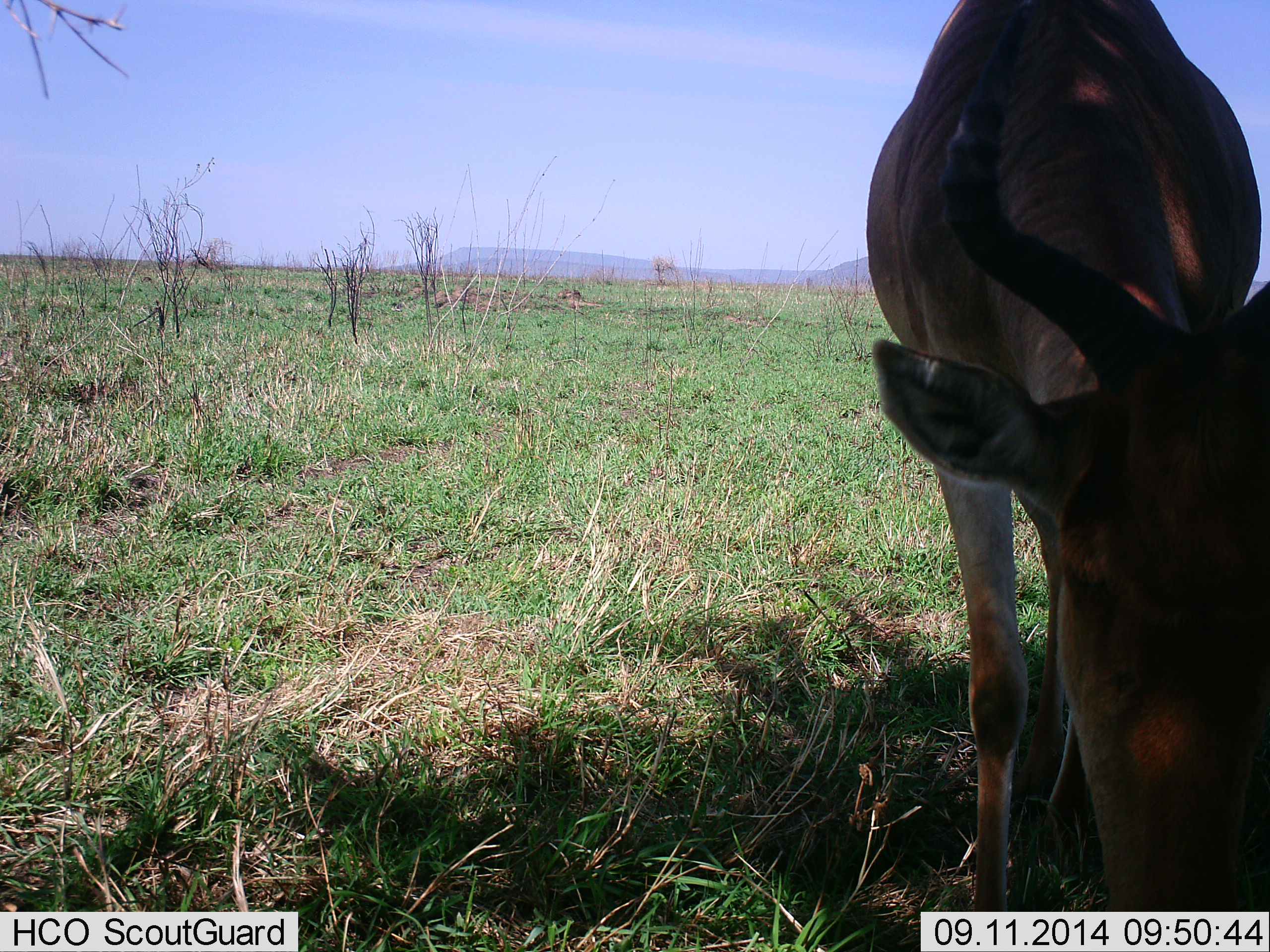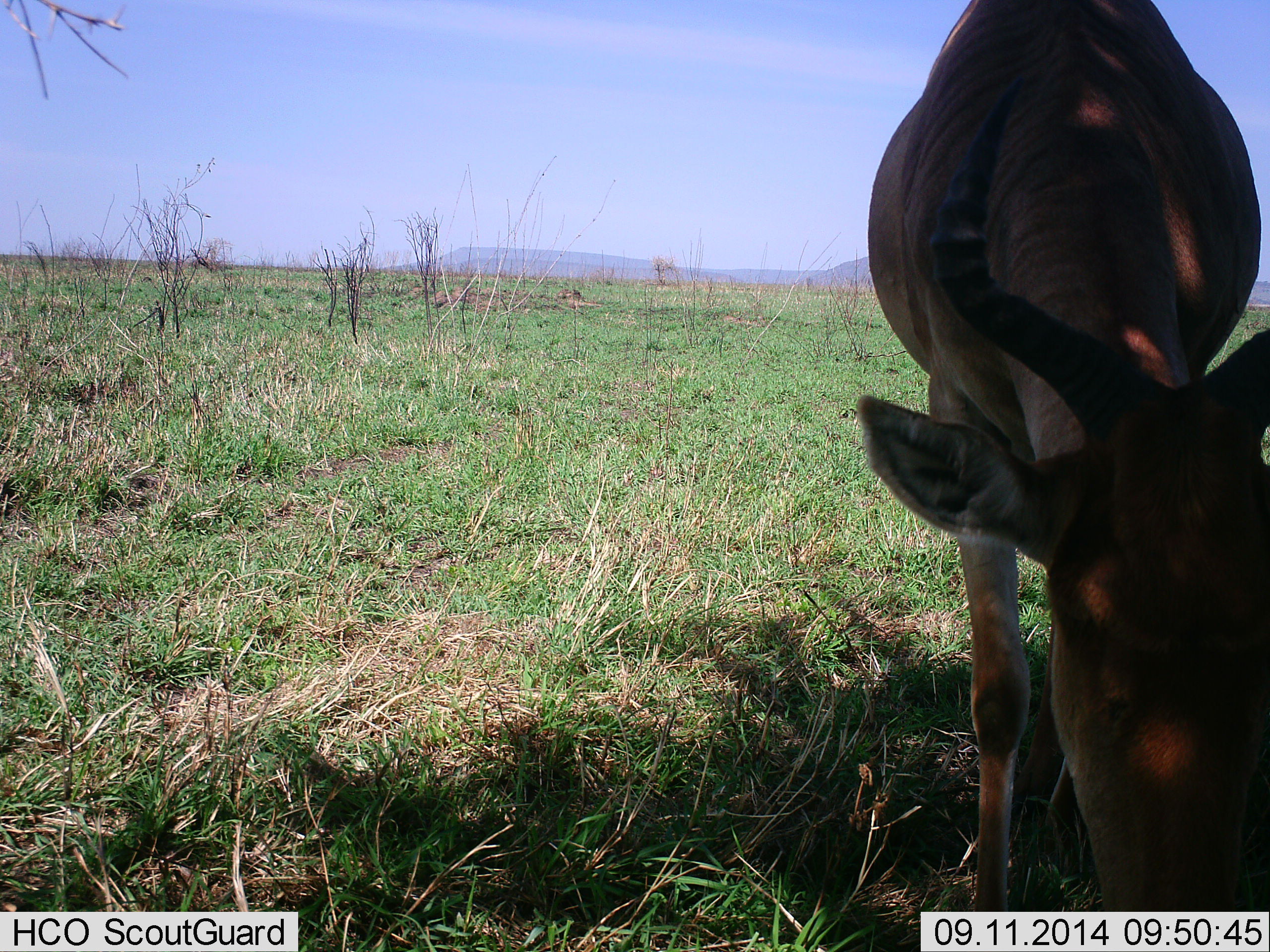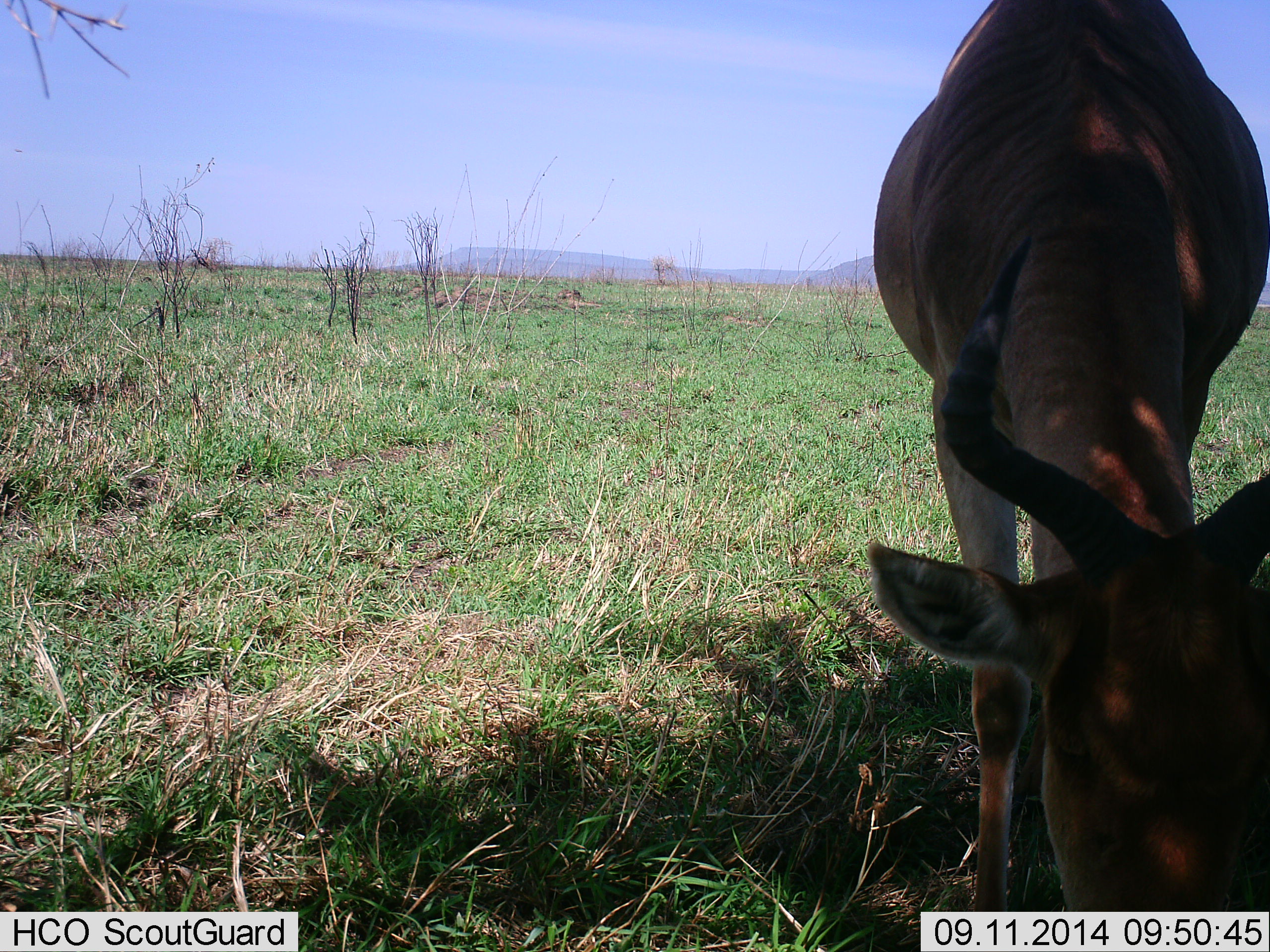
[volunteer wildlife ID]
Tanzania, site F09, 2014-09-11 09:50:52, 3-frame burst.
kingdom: Animalia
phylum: Chordata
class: Mammalia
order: Artiodactyla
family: Bovidae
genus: Alcelaphus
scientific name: Alcelaphus buselaphus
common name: hartebeest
Hartebeest (Alcelaphus buselaphus), count 1. Behavior (volunteer vote fractions): standing 30%, resting 0%, moving 0%, interacting 0%. Young present (vote fraction): 0%. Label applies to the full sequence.